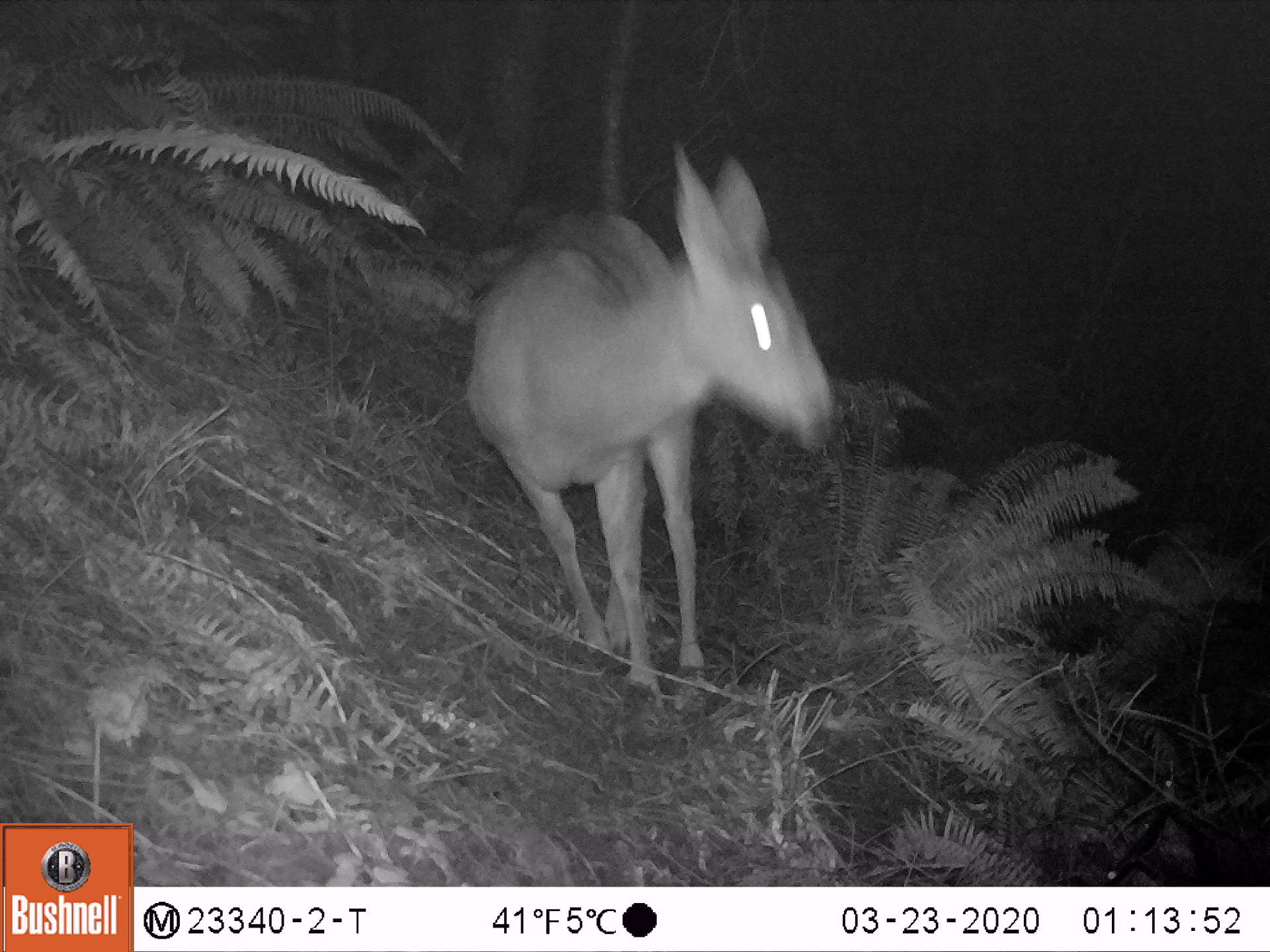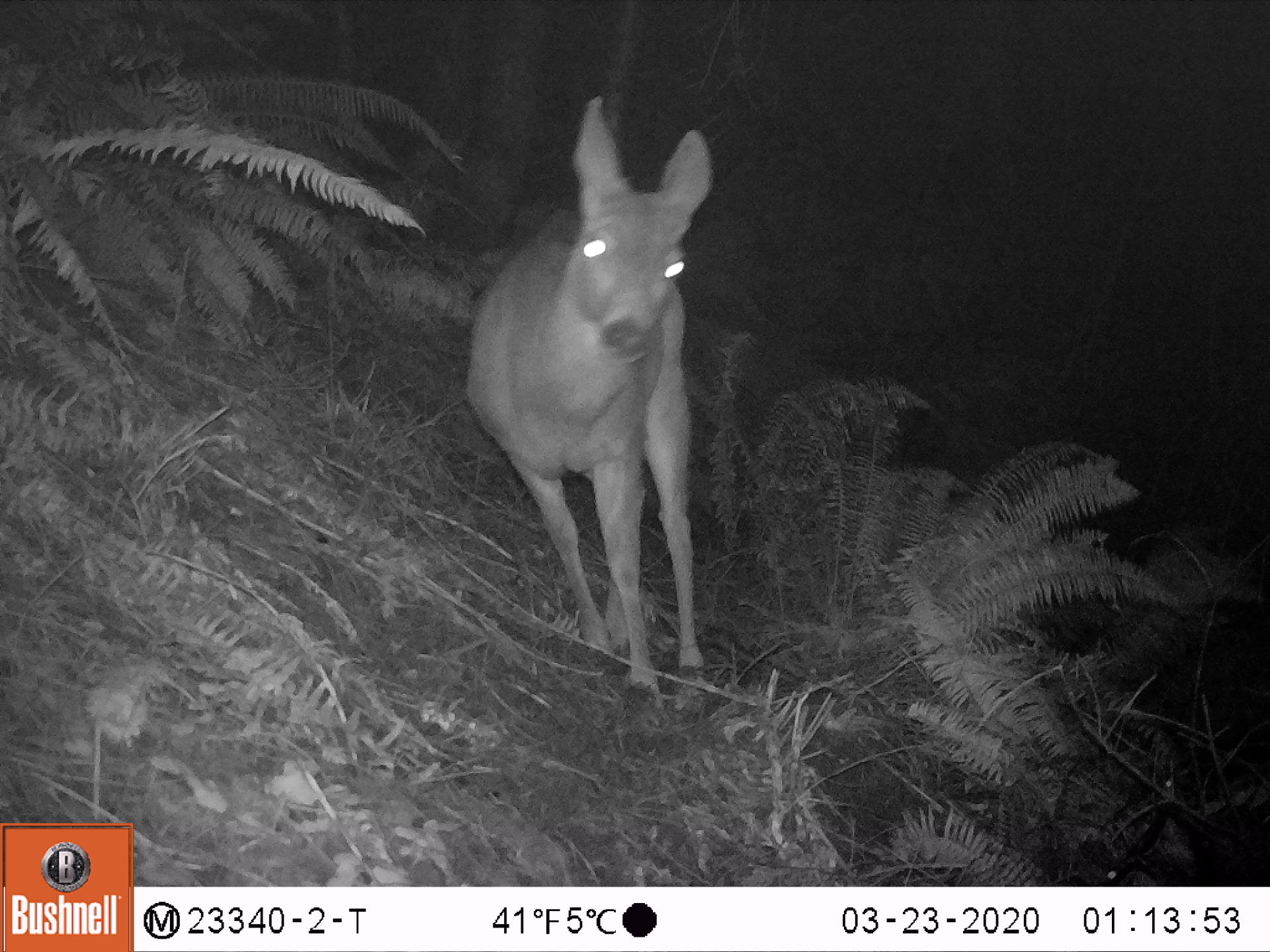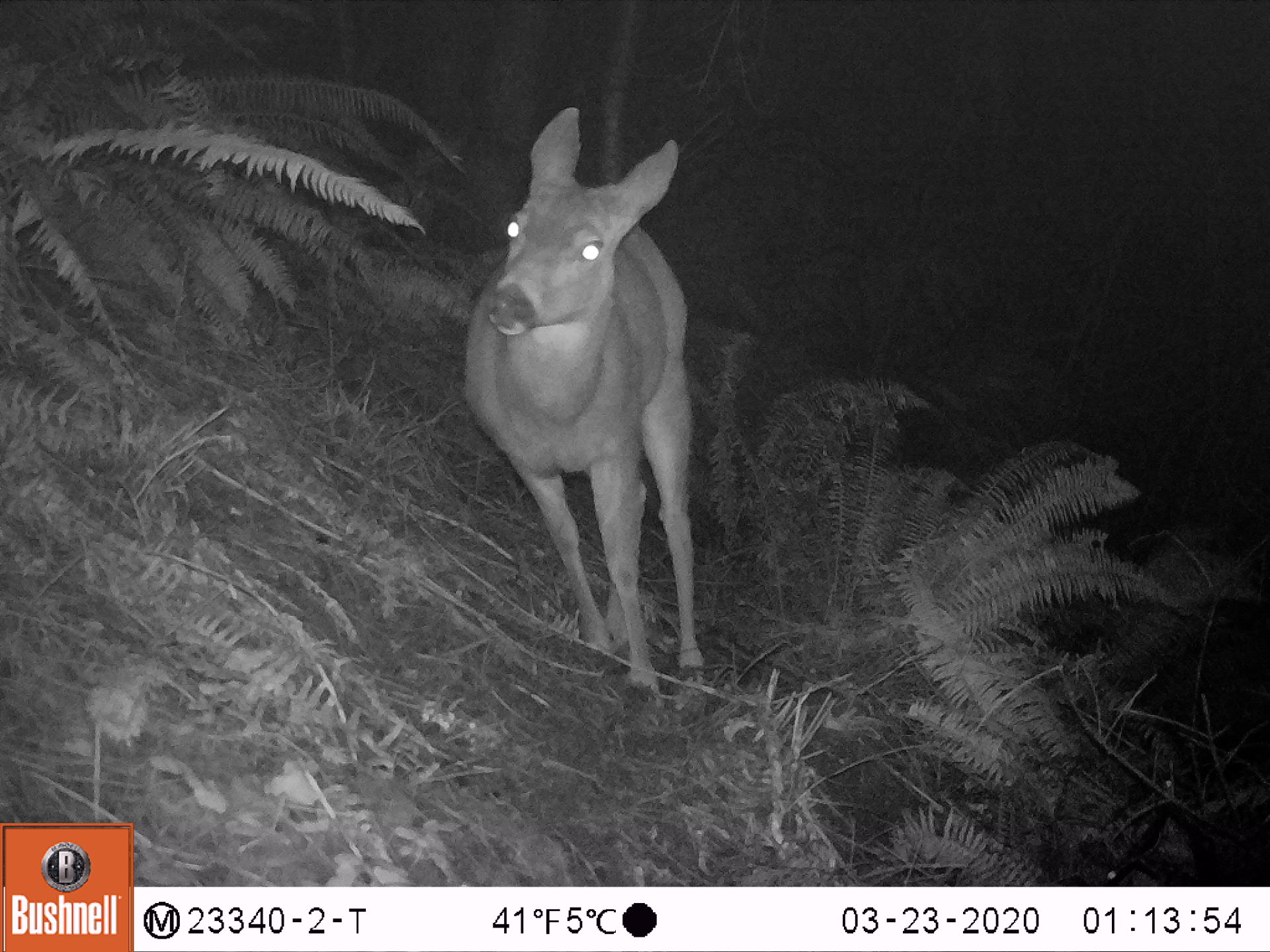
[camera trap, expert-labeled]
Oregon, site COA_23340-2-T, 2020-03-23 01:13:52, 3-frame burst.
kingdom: Animalia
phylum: Chordata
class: Mammalia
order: Artiodactyla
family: Cervidae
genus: Odocoileus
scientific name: Odocoileus hemionus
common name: black-tailed deer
Black-tailed deer (Odocoileus hemionus).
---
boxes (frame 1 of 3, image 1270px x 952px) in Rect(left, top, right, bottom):
black-tailed deer: Rect(465, 138, 840, 706)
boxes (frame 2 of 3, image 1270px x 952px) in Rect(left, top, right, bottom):
black-tailed deer: Rect(453, 95, 732, 715)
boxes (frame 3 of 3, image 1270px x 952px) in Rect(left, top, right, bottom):
black-tailed deer: Rect(440, 97, 723, 699)